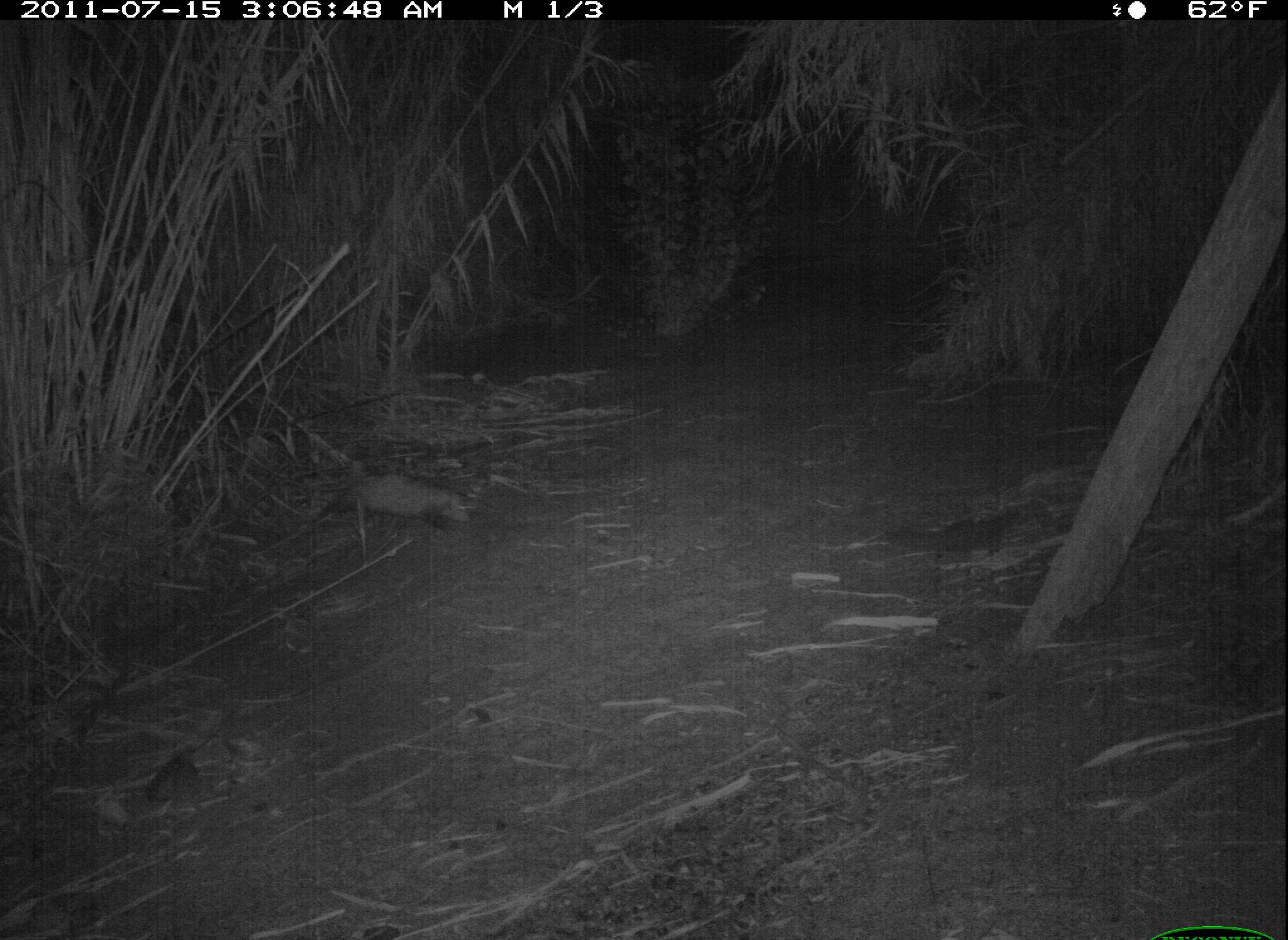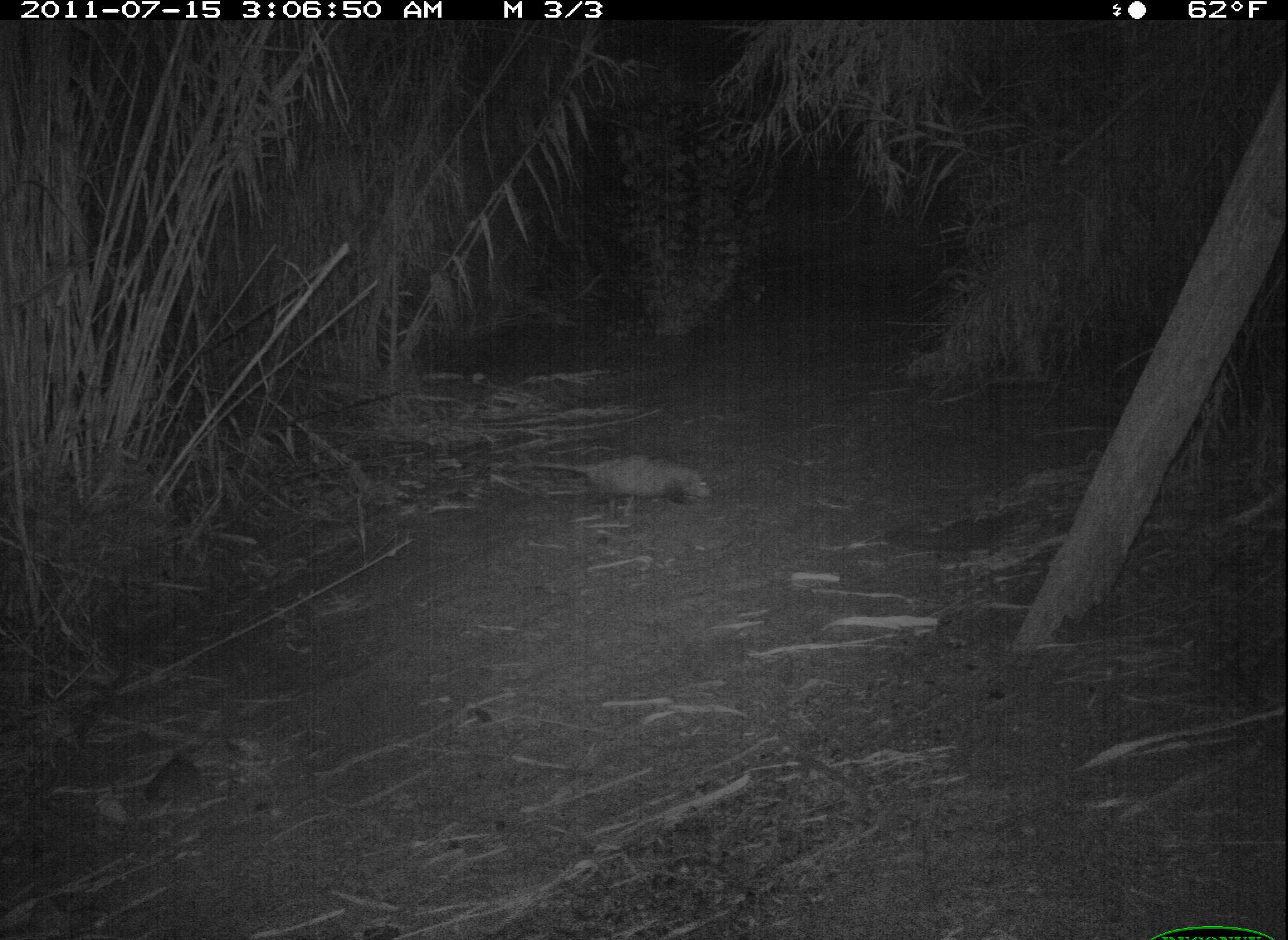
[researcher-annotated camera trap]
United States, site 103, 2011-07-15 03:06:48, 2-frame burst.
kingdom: Animalia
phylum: Chordata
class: Mammalia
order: Didelphimorphia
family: Didelphidae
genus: Didelphis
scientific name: Didelphis virginiana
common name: virginia opossum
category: opossum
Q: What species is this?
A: Opossum (virginia opossum) (Didelphis virginiana).